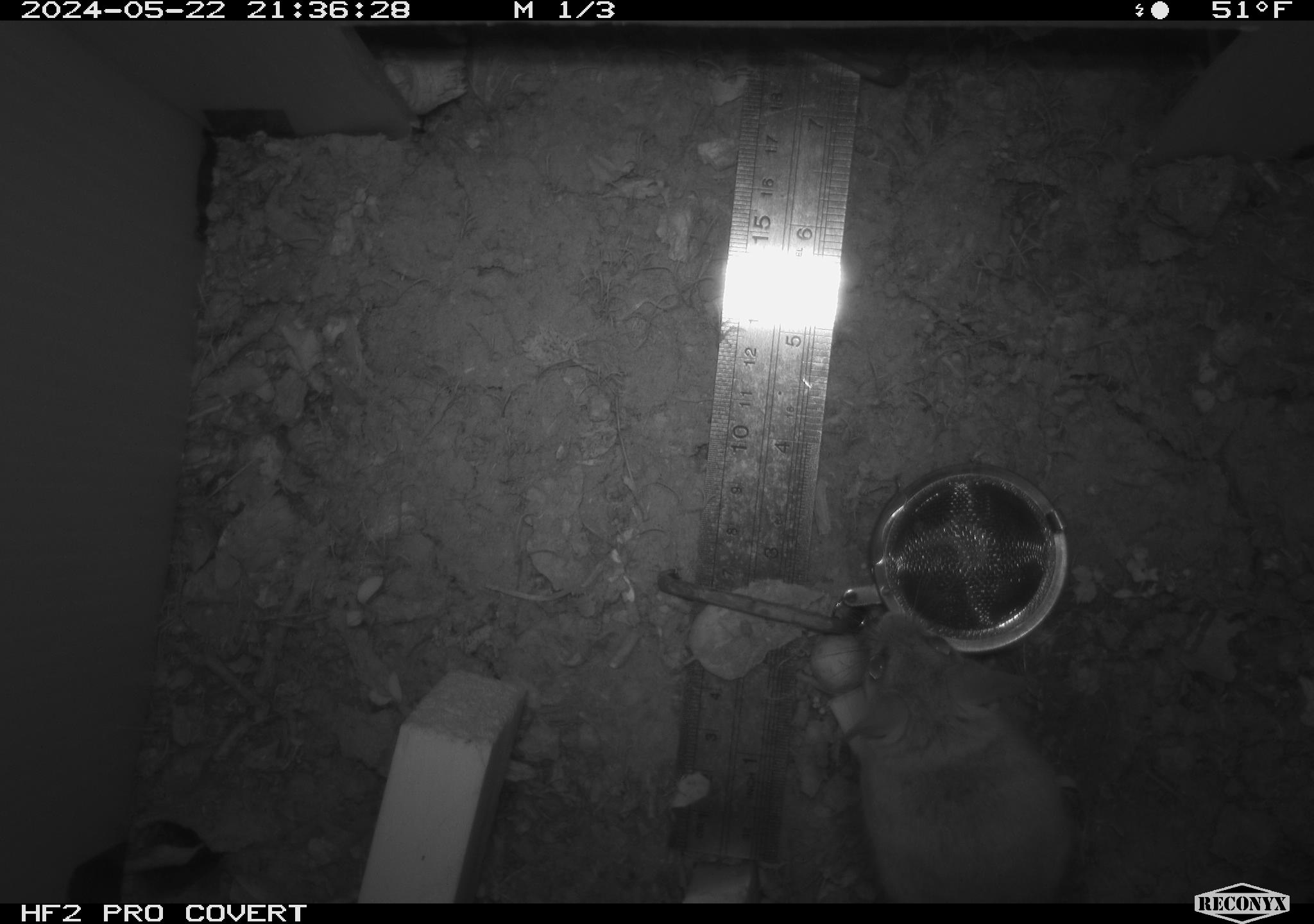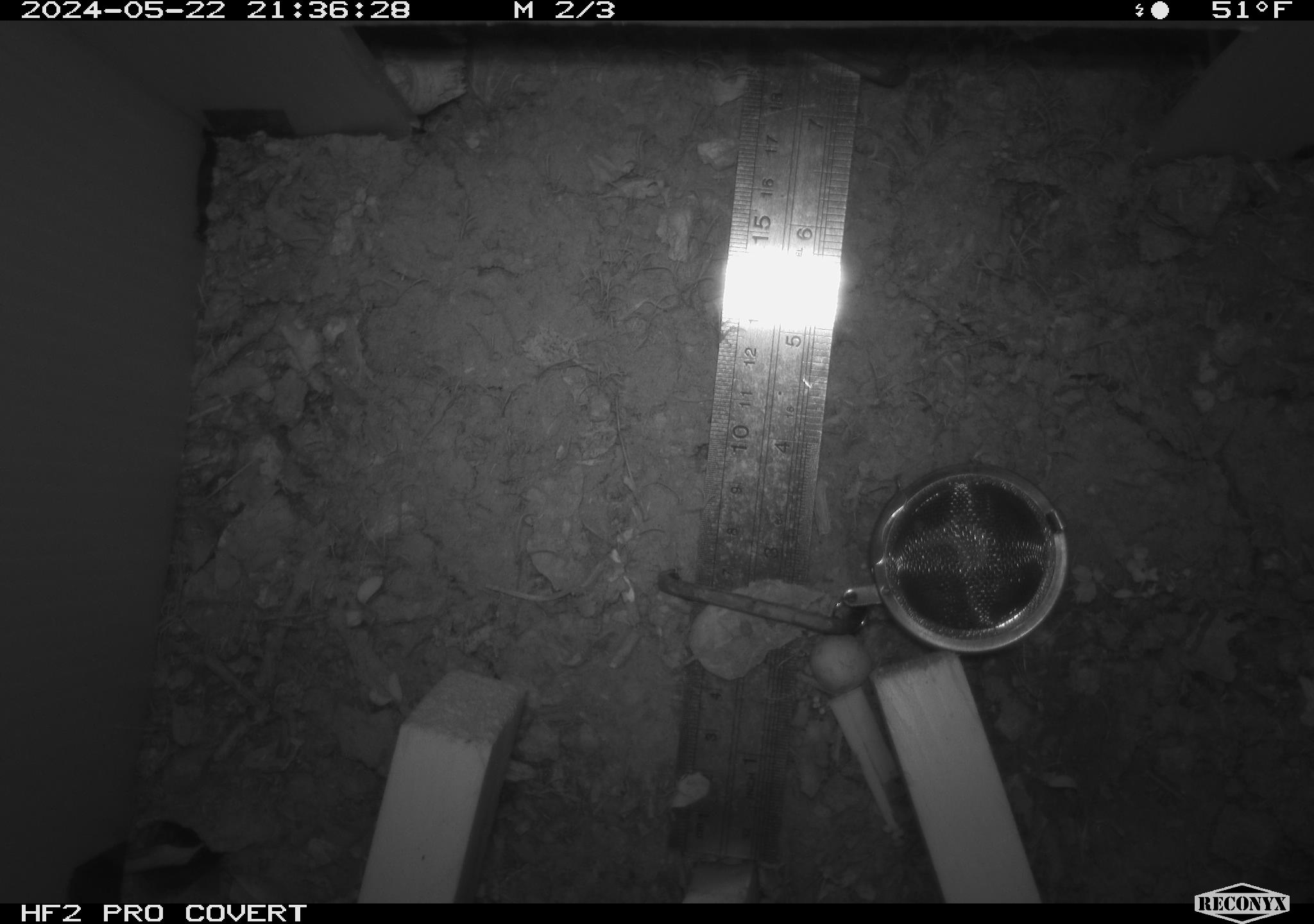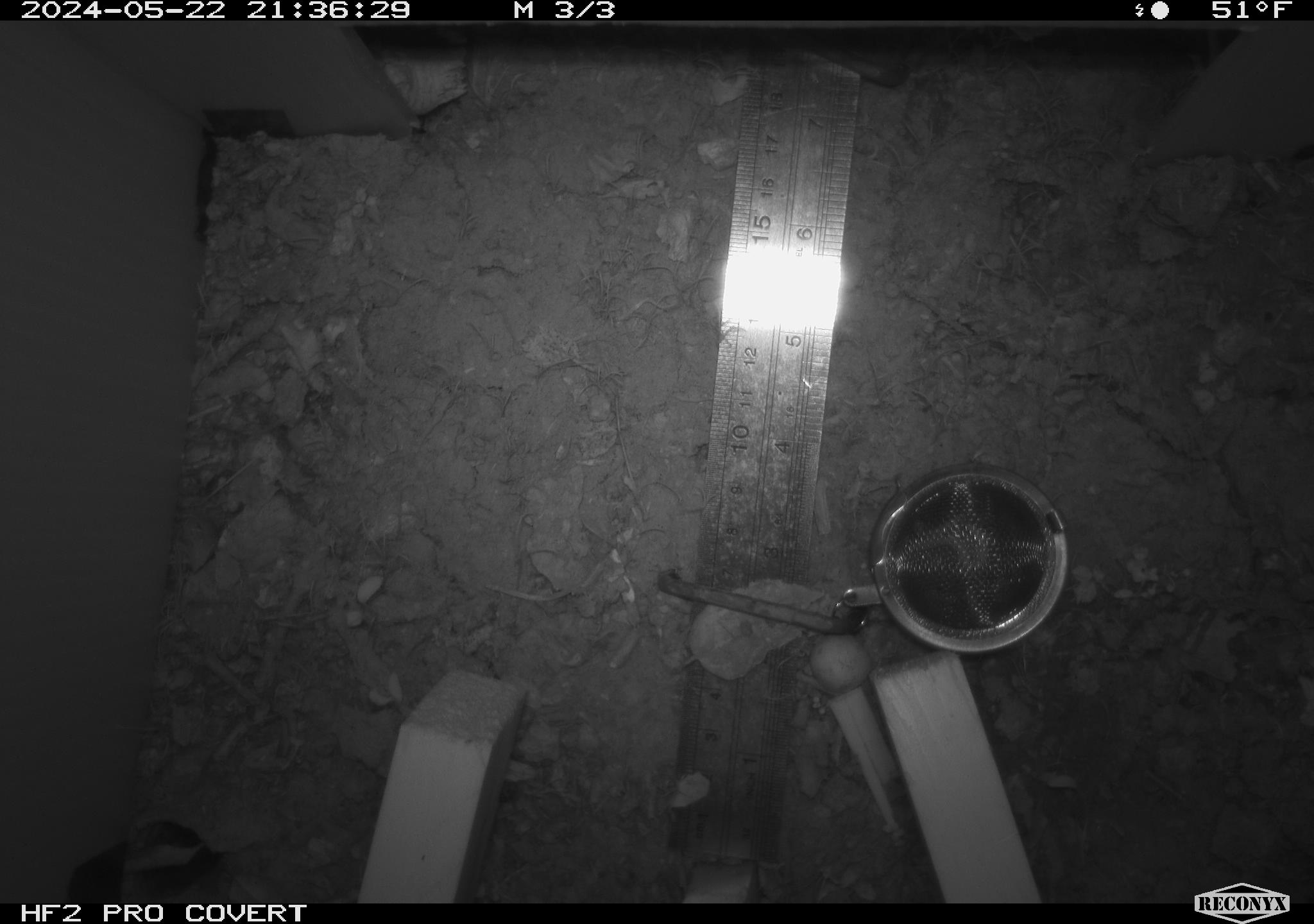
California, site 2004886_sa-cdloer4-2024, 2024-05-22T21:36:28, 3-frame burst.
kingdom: Animalia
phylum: Chordata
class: Mammalia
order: Rodentia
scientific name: Rodentia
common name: mouse species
Mouse species (Rodentia).